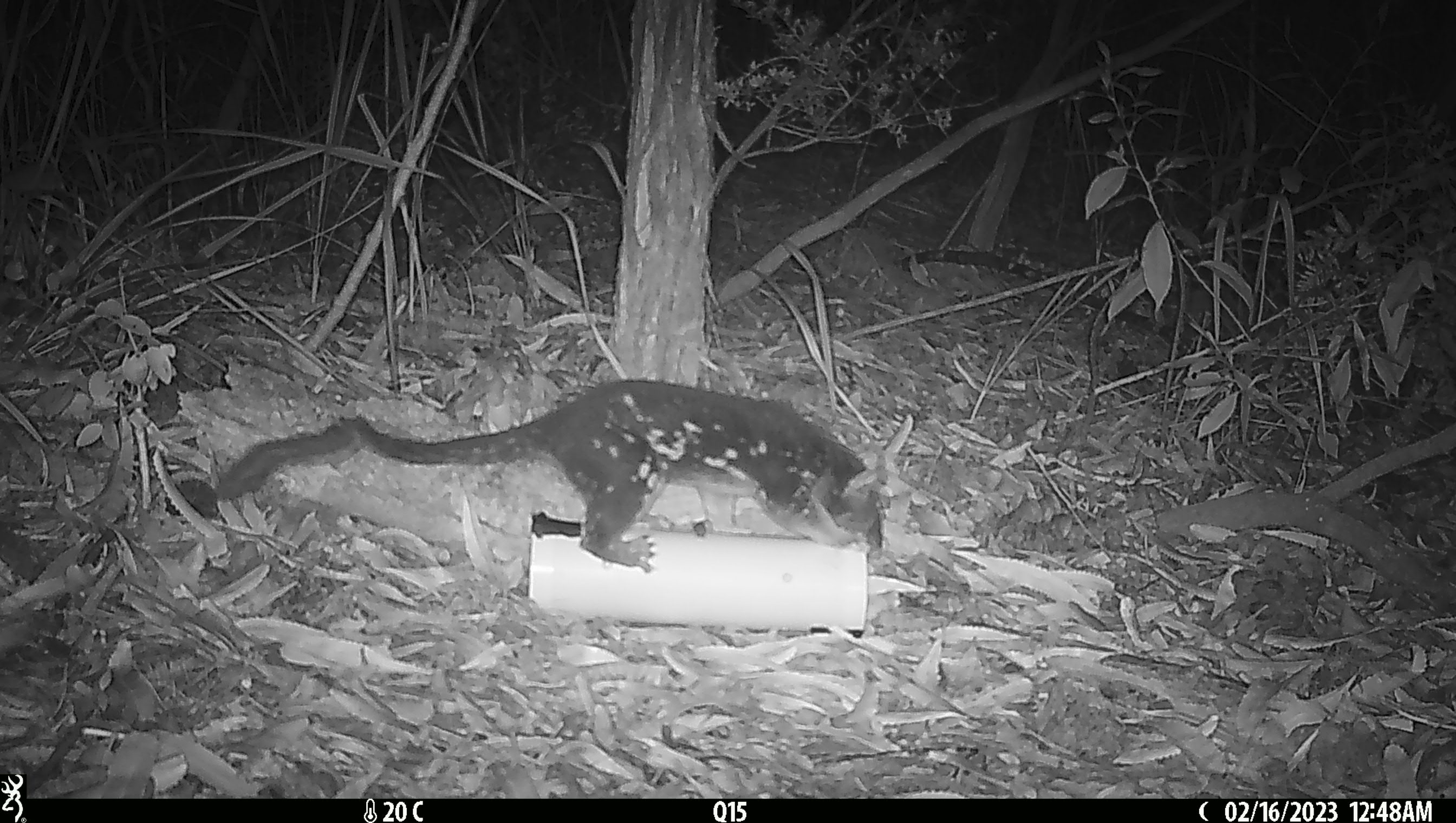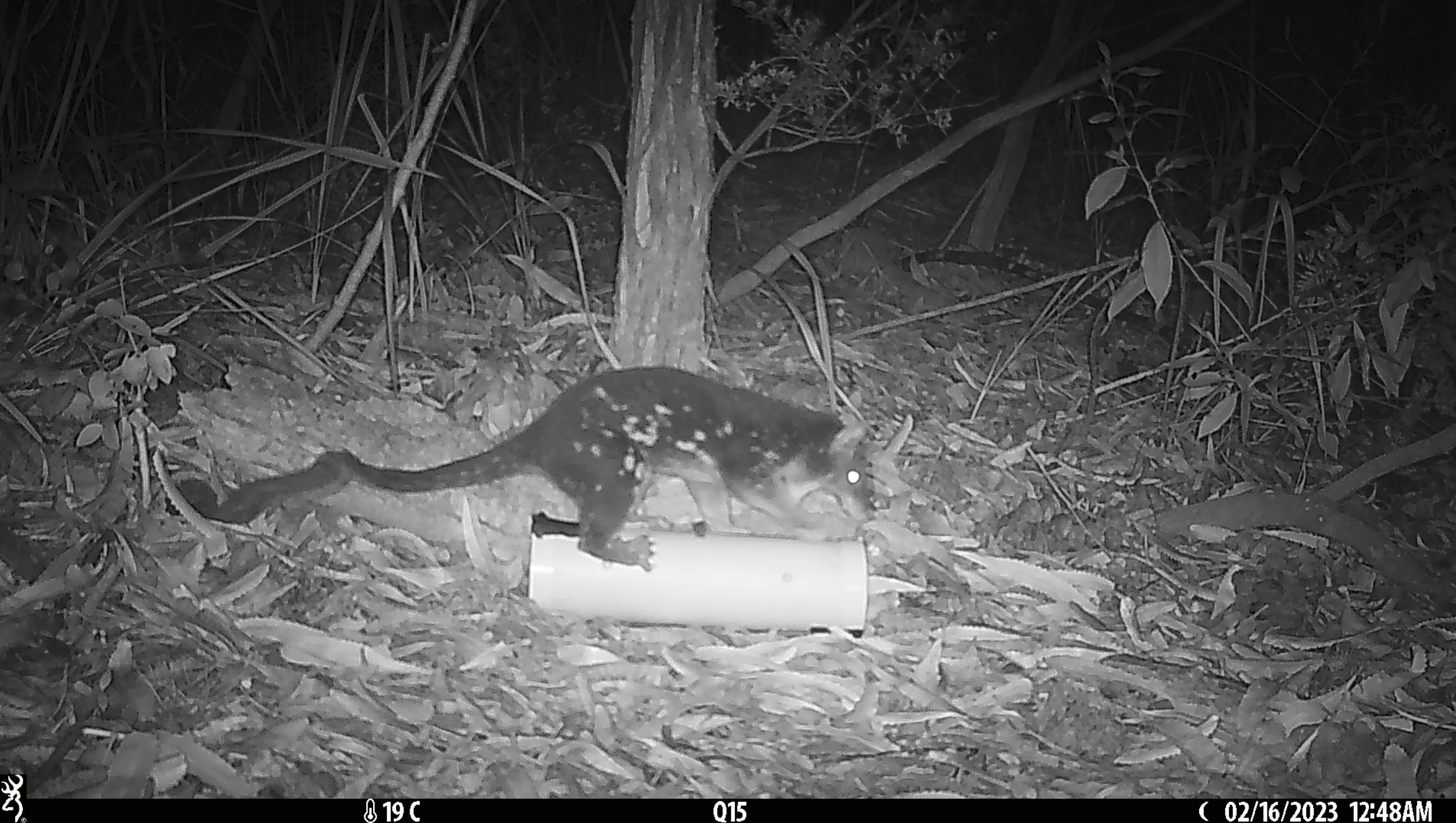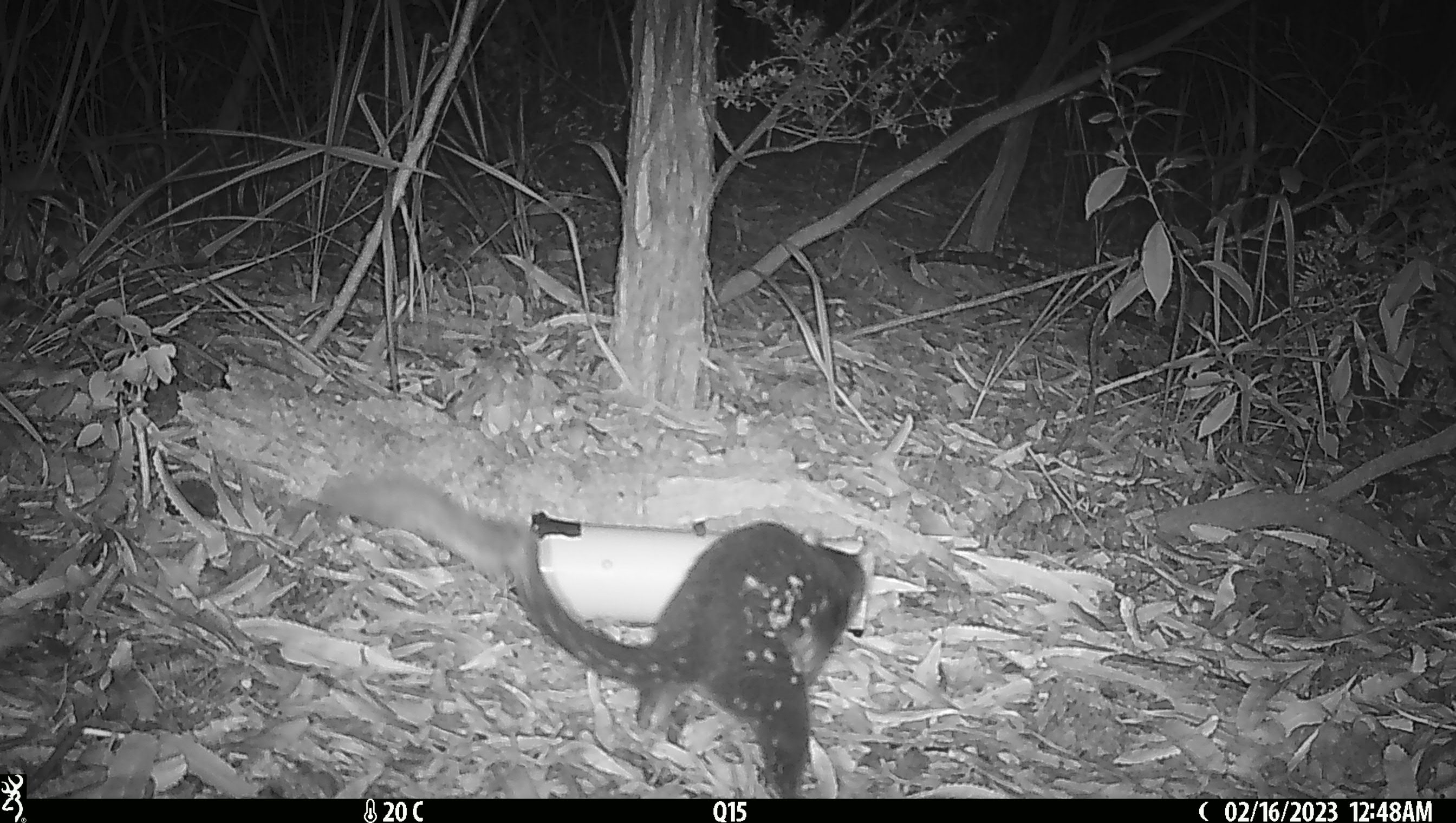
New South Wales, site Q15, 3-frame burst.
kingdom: Animalia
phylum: Chordata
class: Mammalia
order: Dasyuromorphia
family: Dasyuridae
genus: Dasyurus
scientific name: Dasyurus maculatus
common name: spotted-tailed quoll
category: quoll